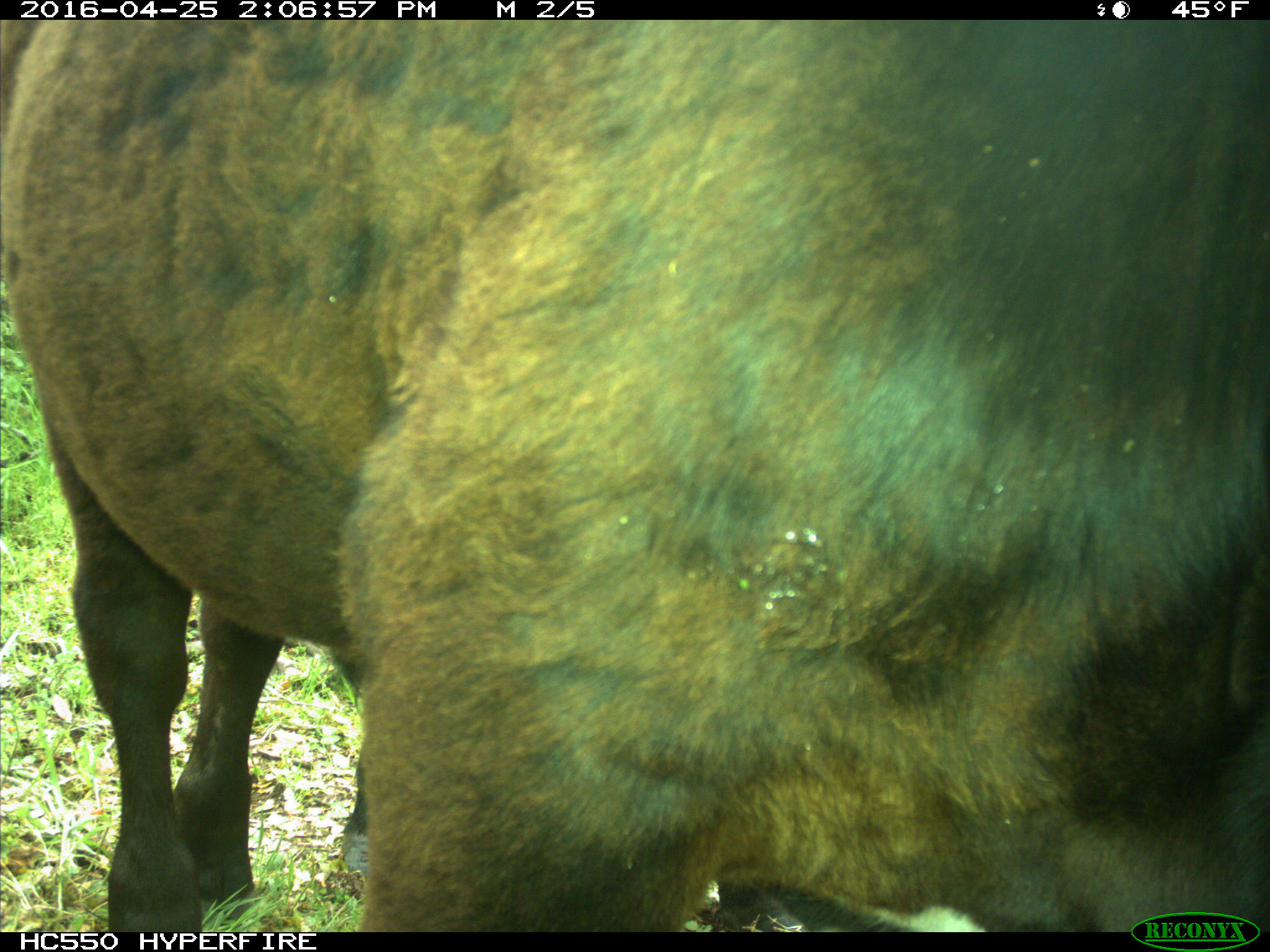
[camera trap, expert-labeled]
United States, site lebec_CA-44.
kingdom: Animalia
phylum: Chordata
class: Mammalia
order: Artiodactyla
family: Bovidae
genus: Bos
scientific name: Bos taurus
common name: domestic cow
Bos taurus (domestic cow).